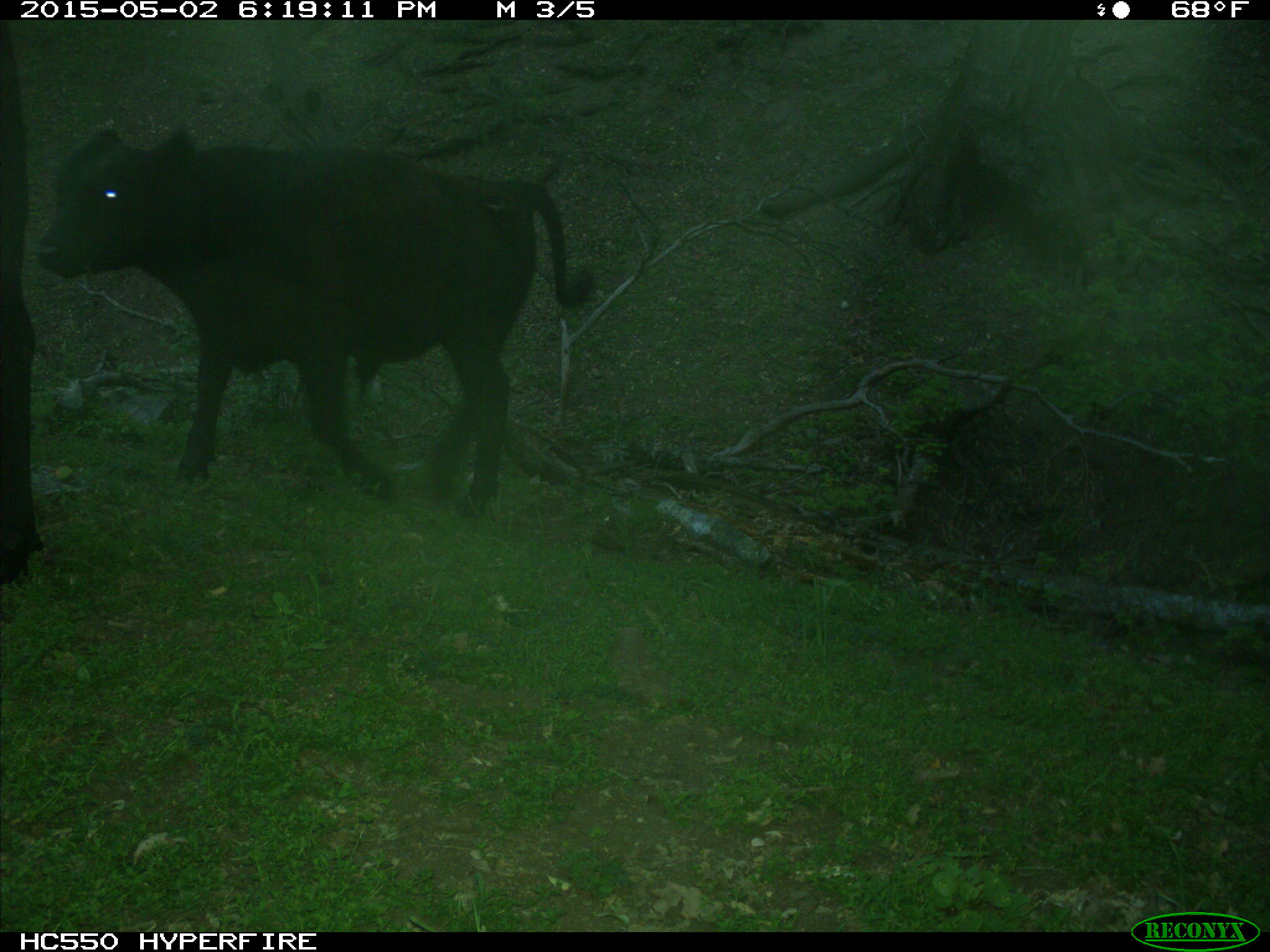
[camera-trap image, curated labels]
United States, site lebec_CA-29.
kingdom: Animalia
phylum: Chordata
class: Mammalia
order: Artiodactyla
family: Bovidae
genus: Bos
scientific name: Bos taurus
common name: domestic cow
Bos taurus (domestic cow).